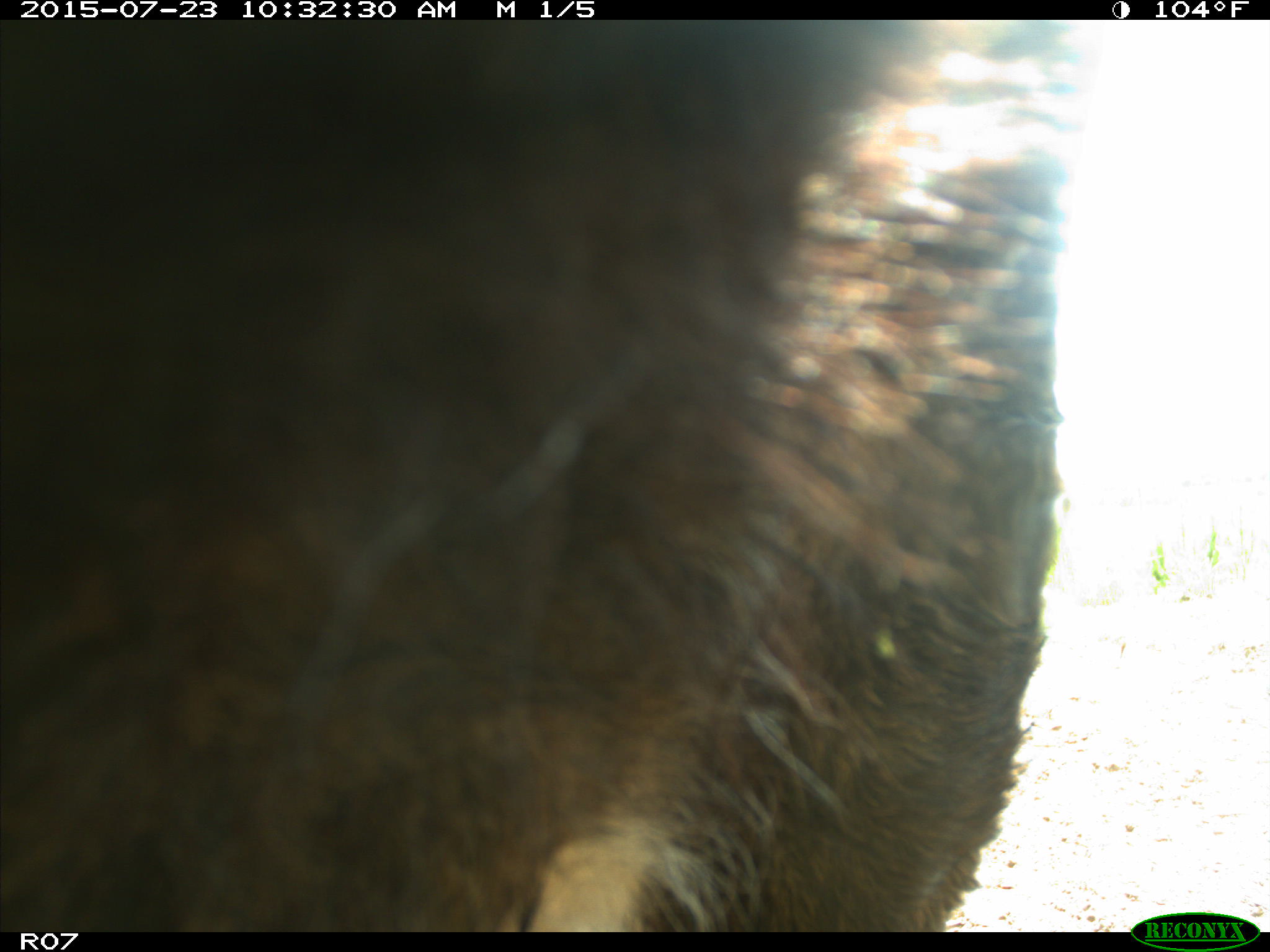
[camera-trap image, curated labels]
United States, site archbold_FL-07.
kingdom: Animalia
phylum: Chordata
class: Mammalia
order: Artiodactyla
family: Bovidae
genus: Bos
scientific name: Bos taurus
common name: domestic cow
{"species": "Bos taurus (domestic cow)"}